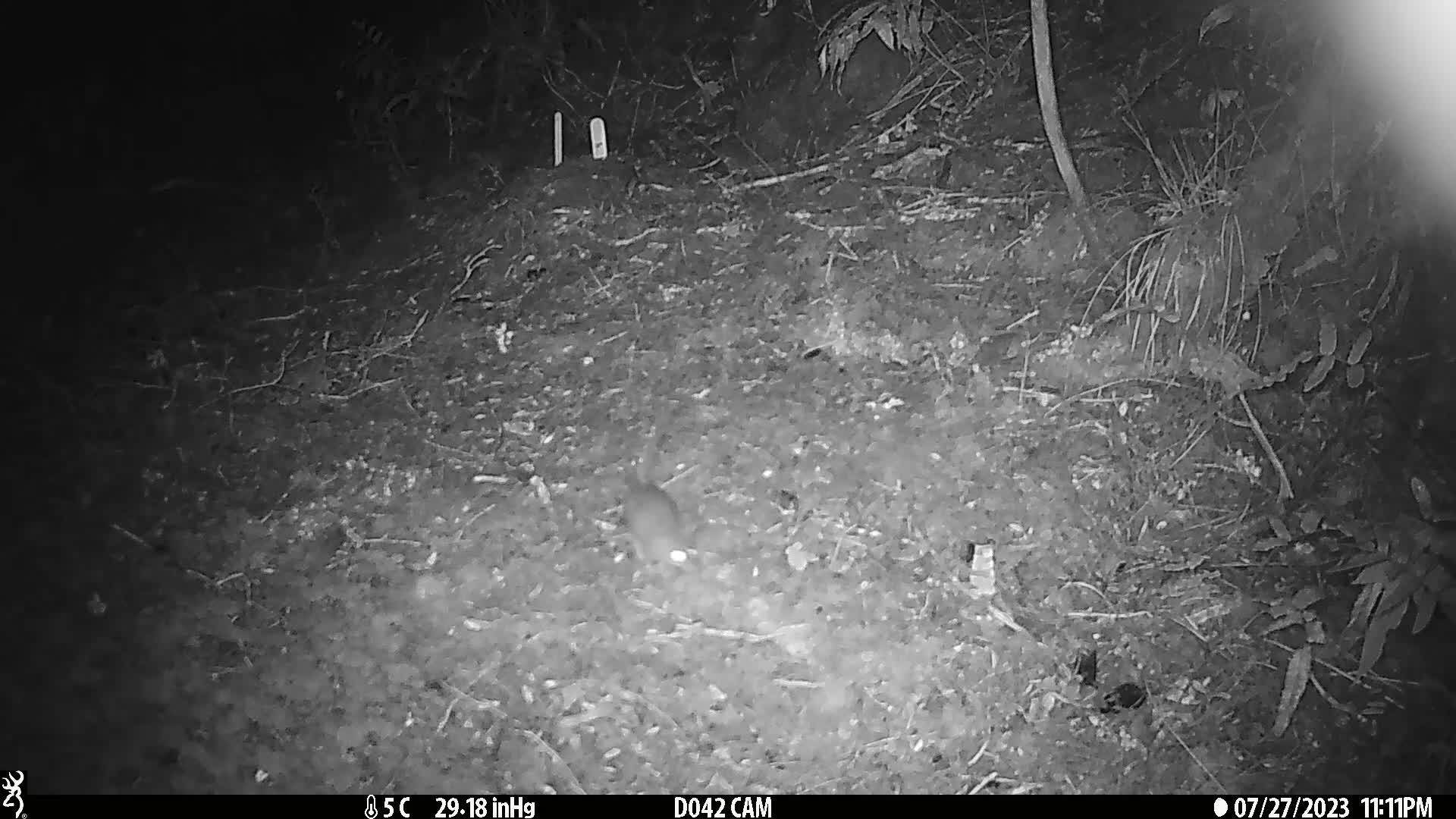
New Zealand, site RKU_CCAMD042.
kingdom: Animalia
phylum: Chordata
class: Mammalia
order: Rodentia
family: Muridae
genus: Rattus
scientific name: Rattus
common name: rat